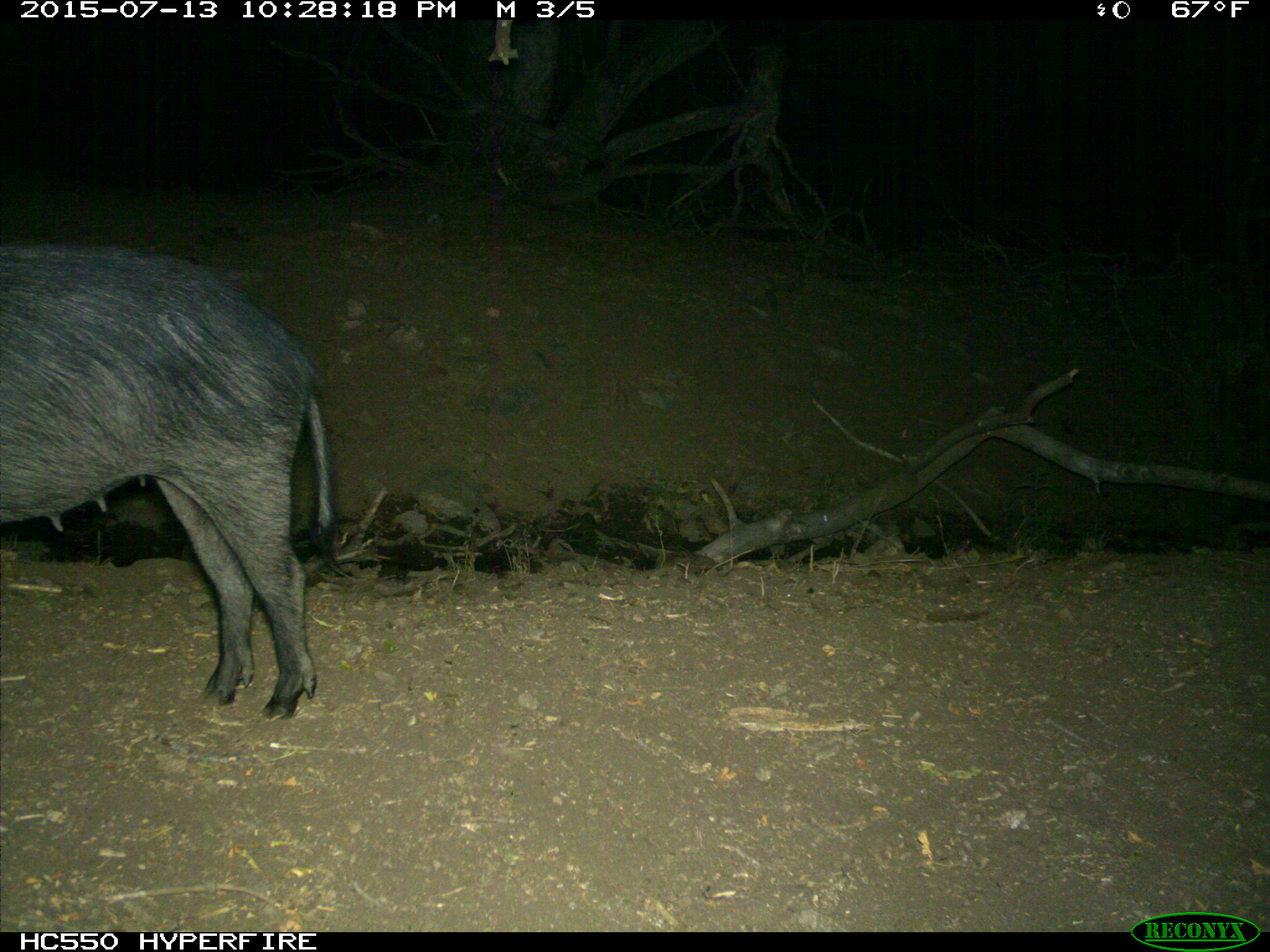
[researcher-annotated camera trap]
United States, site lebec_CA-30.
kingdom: Animalia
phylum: Chordata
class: Mammalia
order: Artiodactyla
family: Suidae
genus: Sus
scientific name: Sus scrofa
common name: wild boar